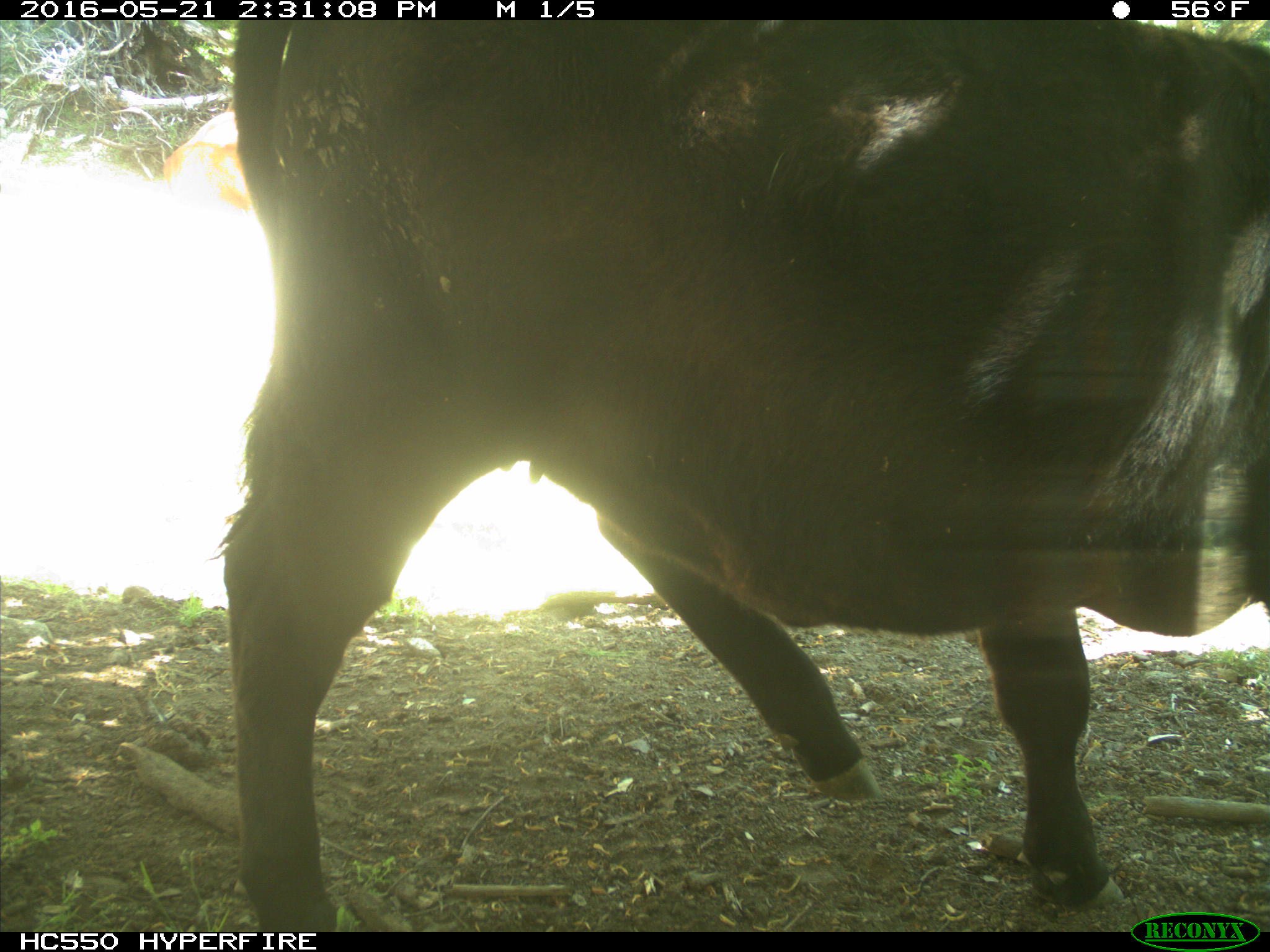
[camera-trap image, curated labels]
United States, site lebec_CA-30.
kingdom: Animalia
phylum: Chordata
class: Mammalia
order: Artiodactyla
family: Bovidae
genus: Bos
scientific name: Bos taurus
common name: domestic cow